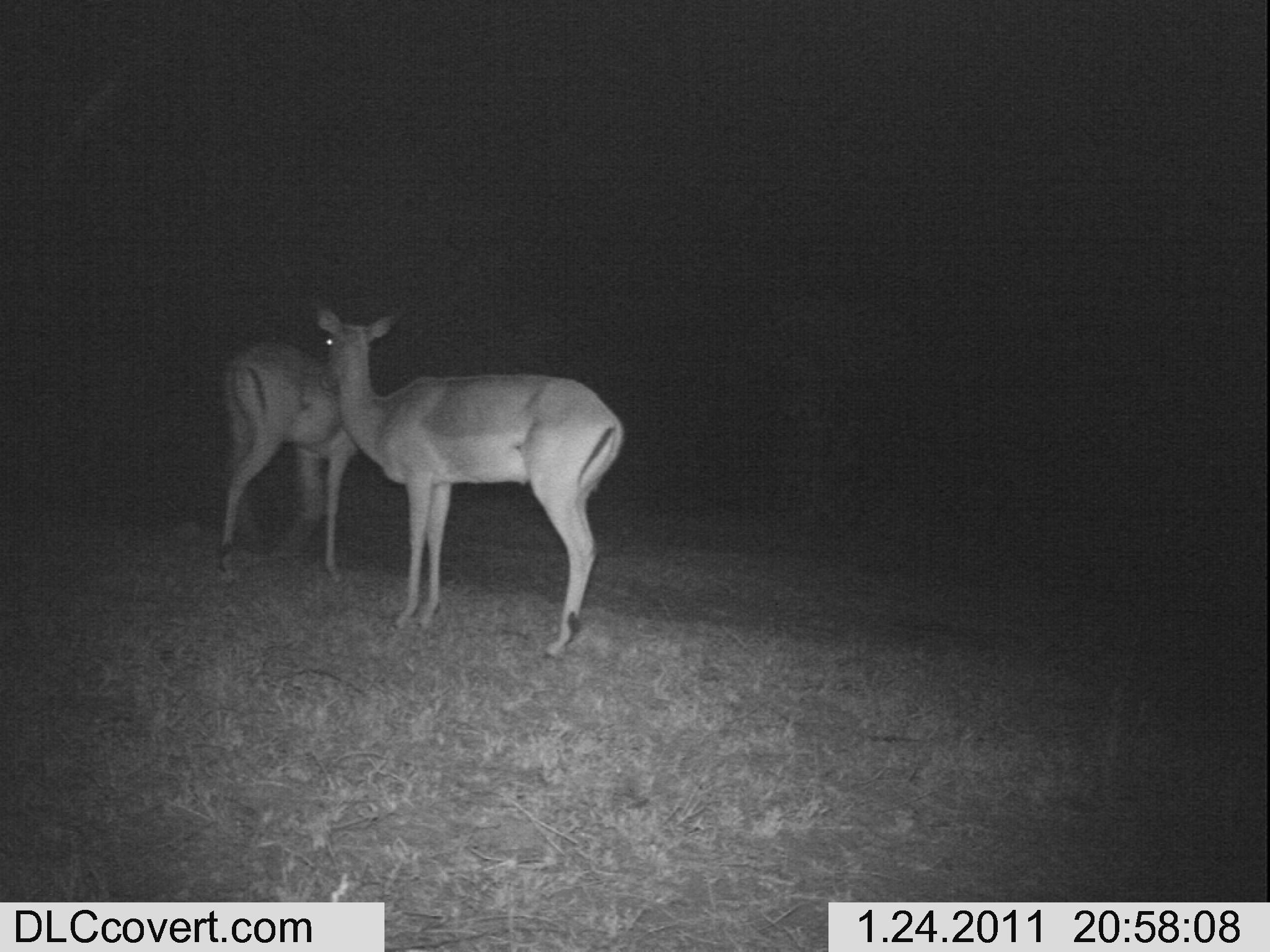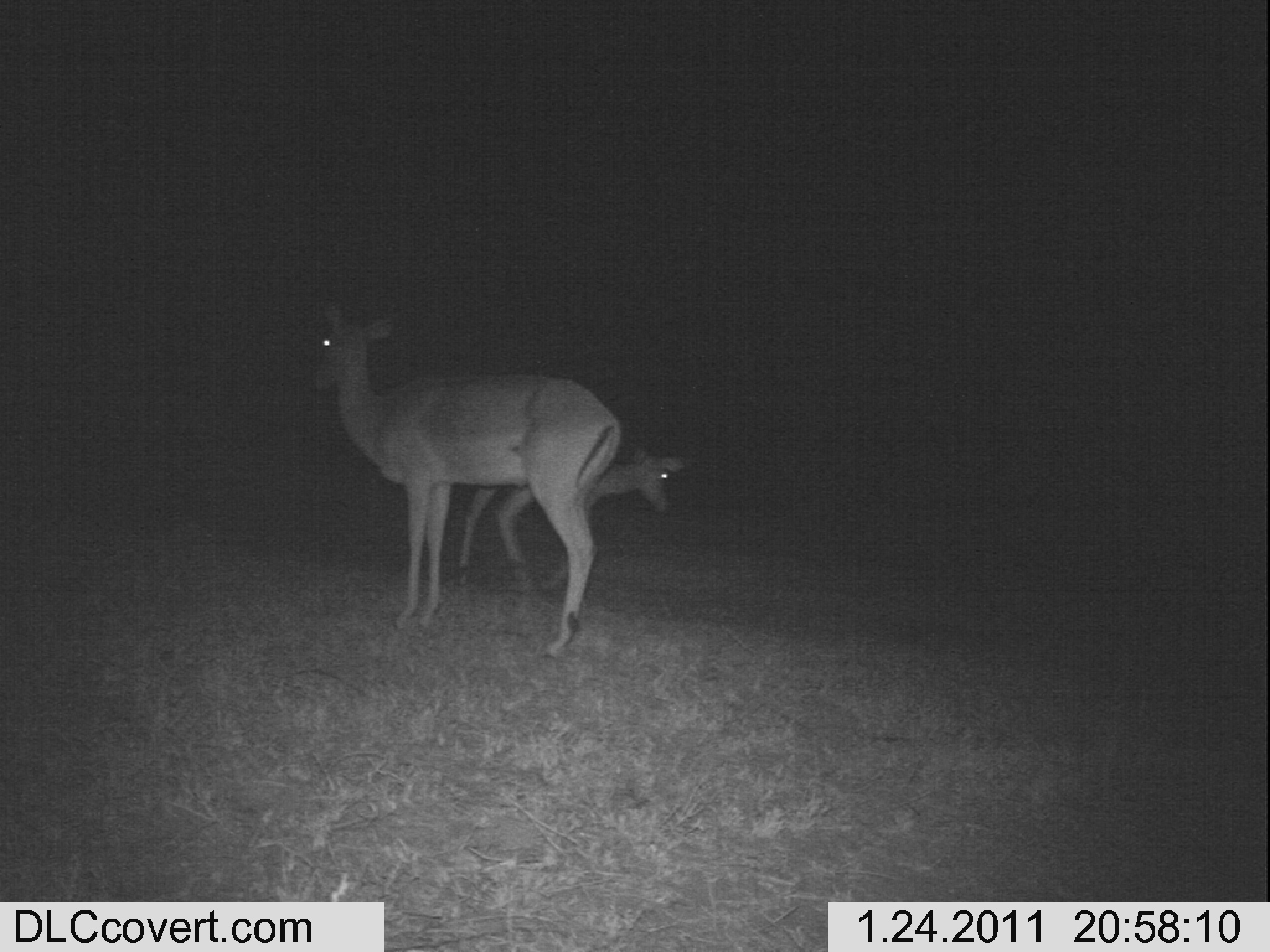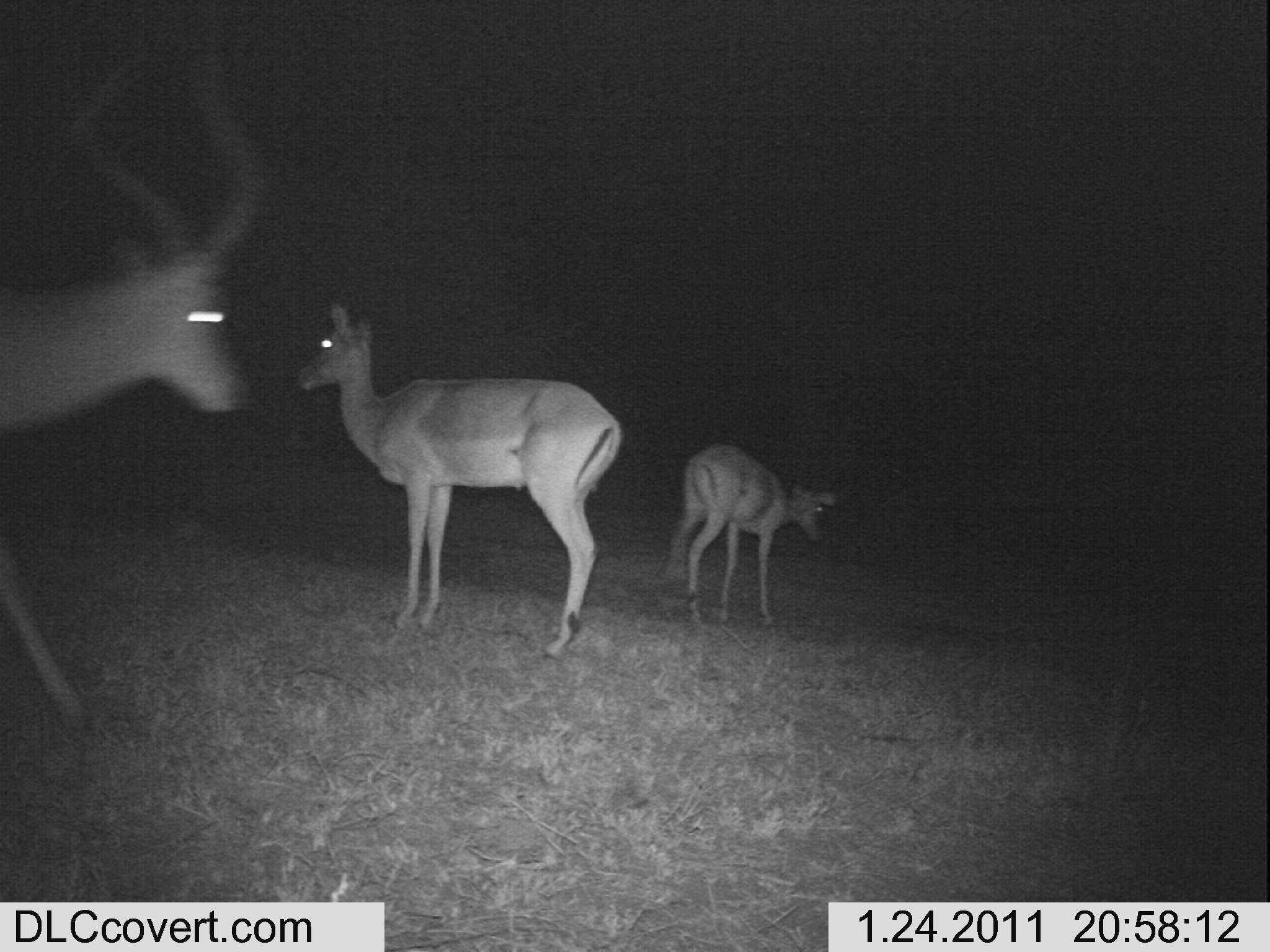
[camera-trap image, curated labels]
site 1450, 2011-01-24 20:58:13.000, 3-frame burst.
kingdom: Animalia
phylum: Chordata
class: Mammalia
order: Artiodactyla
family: Bovidae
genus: Aepyceros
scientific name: Aepyceros melampus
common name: impala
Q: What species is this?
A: Aepyceros melampus (impala).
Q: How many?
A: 2.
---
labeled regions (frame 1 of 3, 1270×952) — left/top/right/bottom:
aepyceros melampus: 312/298/623/663; 211/334/362/584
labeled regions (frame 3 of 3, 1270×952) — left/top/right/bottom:
aepyceros melampus: 1/58/259/732; 290/294/620/663; 655/438/839/632